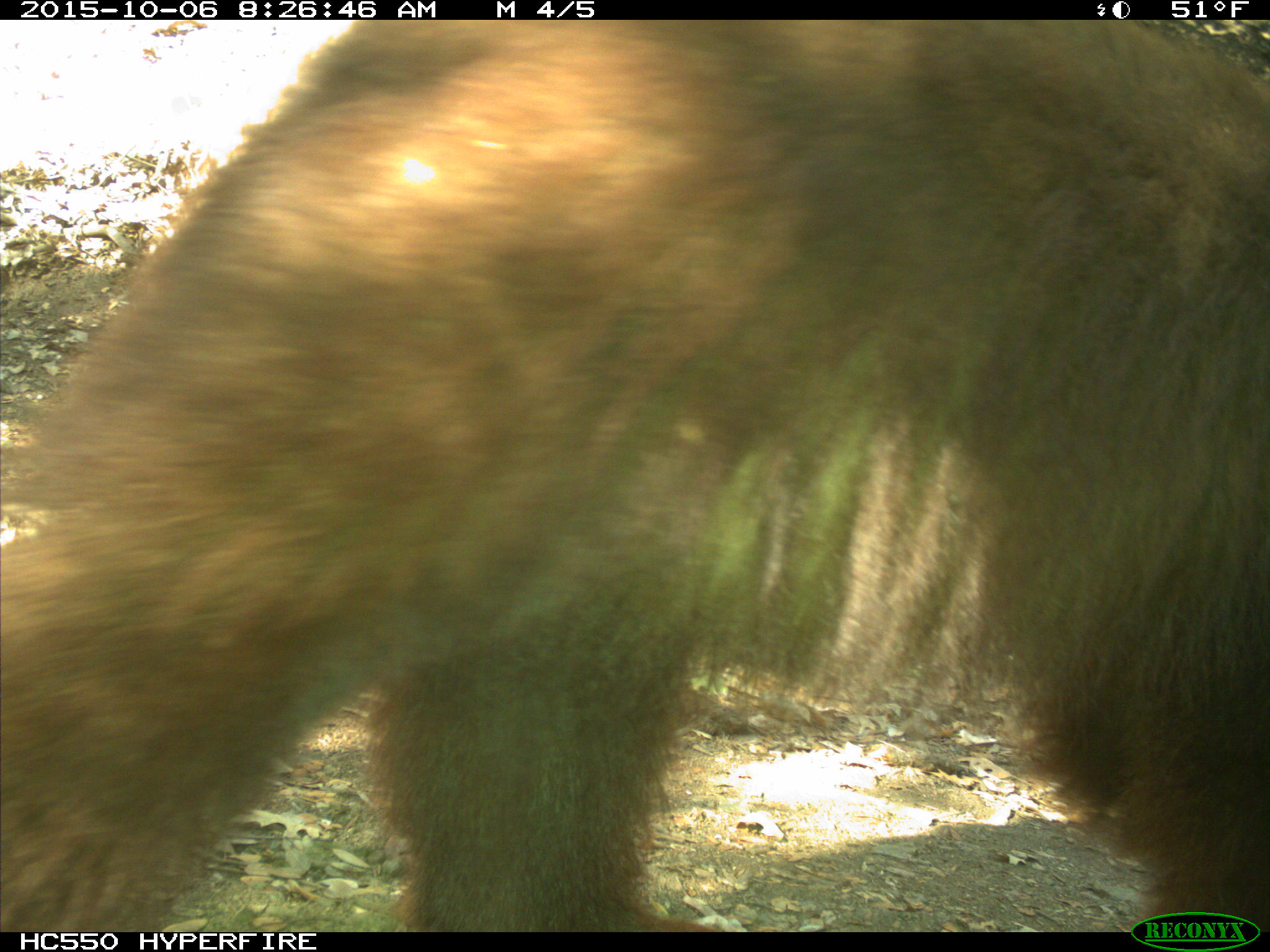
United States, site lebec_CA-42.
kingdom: Animalia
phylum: Chordata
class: Mammalia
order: Carnivora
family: Ursidae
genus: Ursus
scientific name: Ursus americanus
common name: american black bear